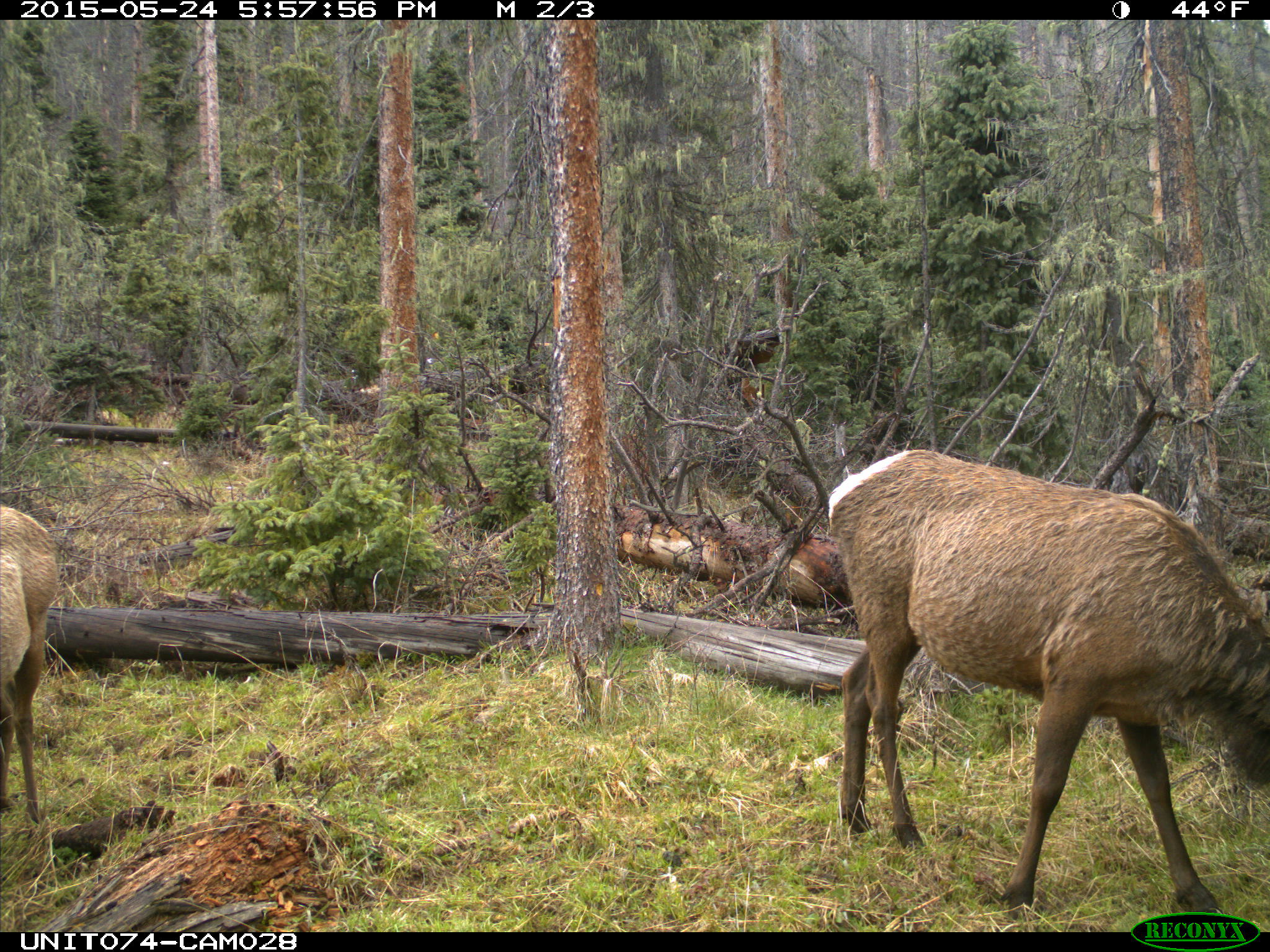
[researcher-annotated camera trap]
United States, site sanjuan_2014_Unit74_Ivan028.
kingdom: Animalia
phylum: Chordata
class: Mammalia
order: Artiodactyla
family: Cervidae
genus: Cervus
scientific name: Cervus elaphus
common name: red deer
Cervus elaphus (red deer).